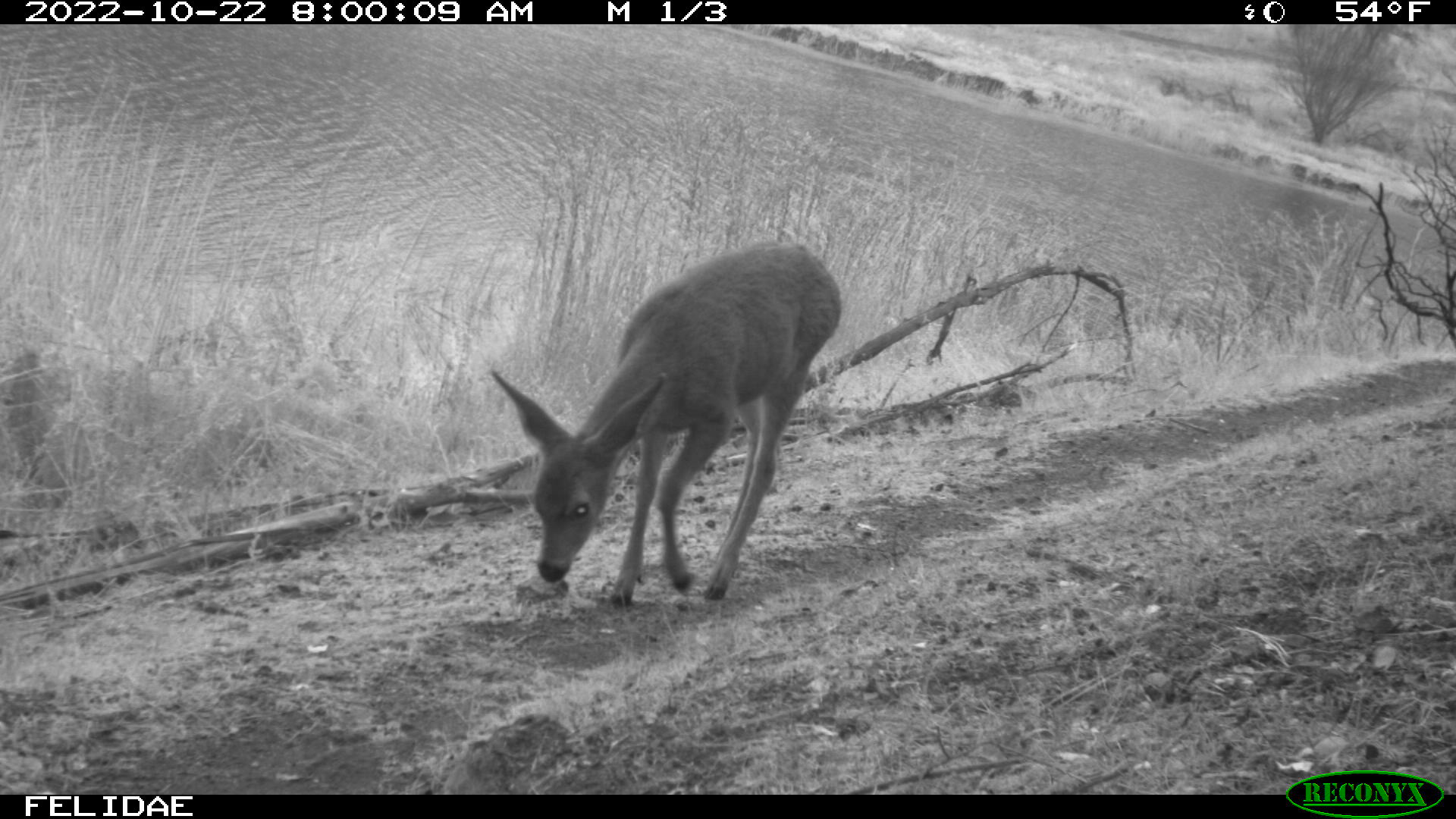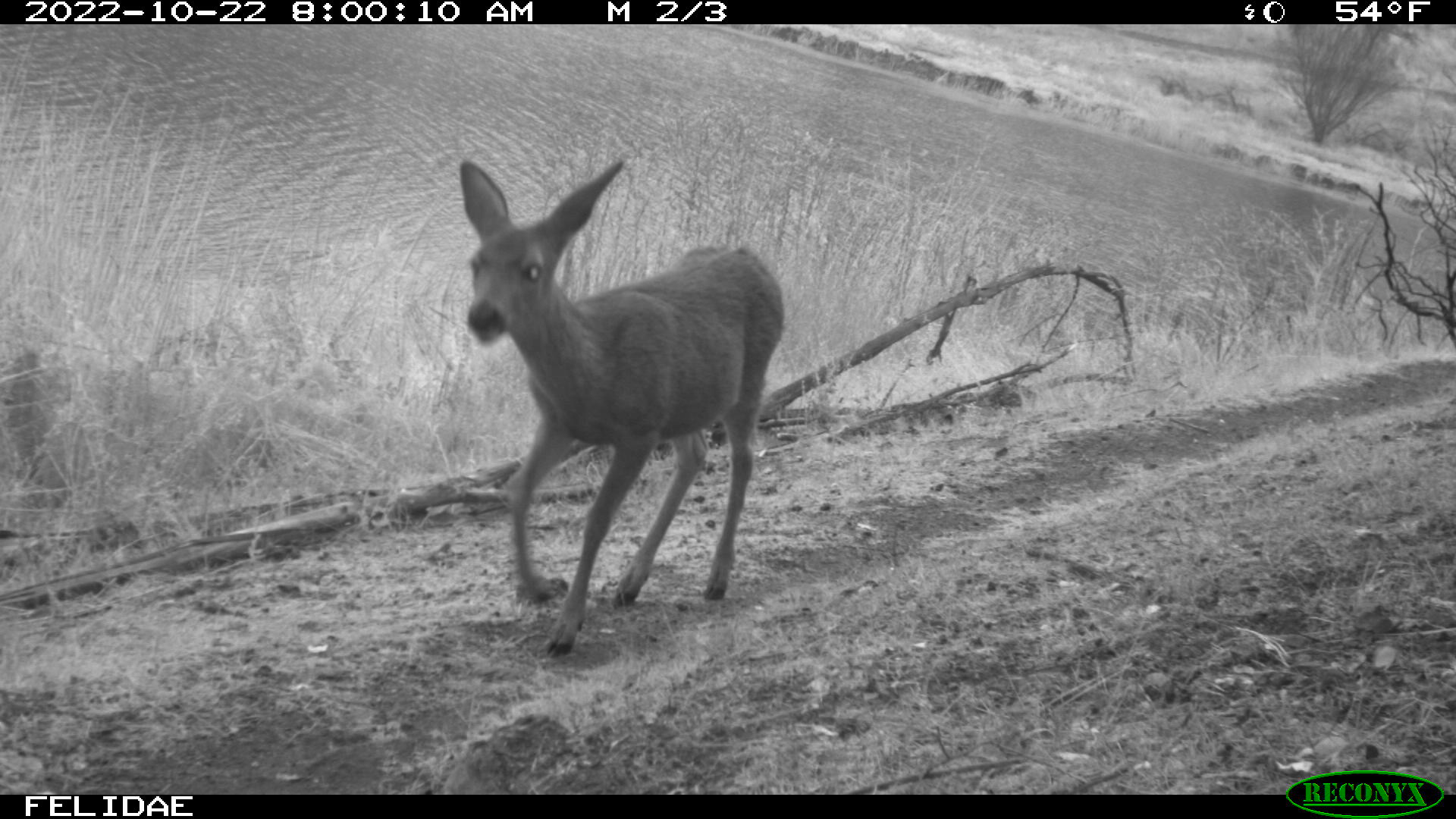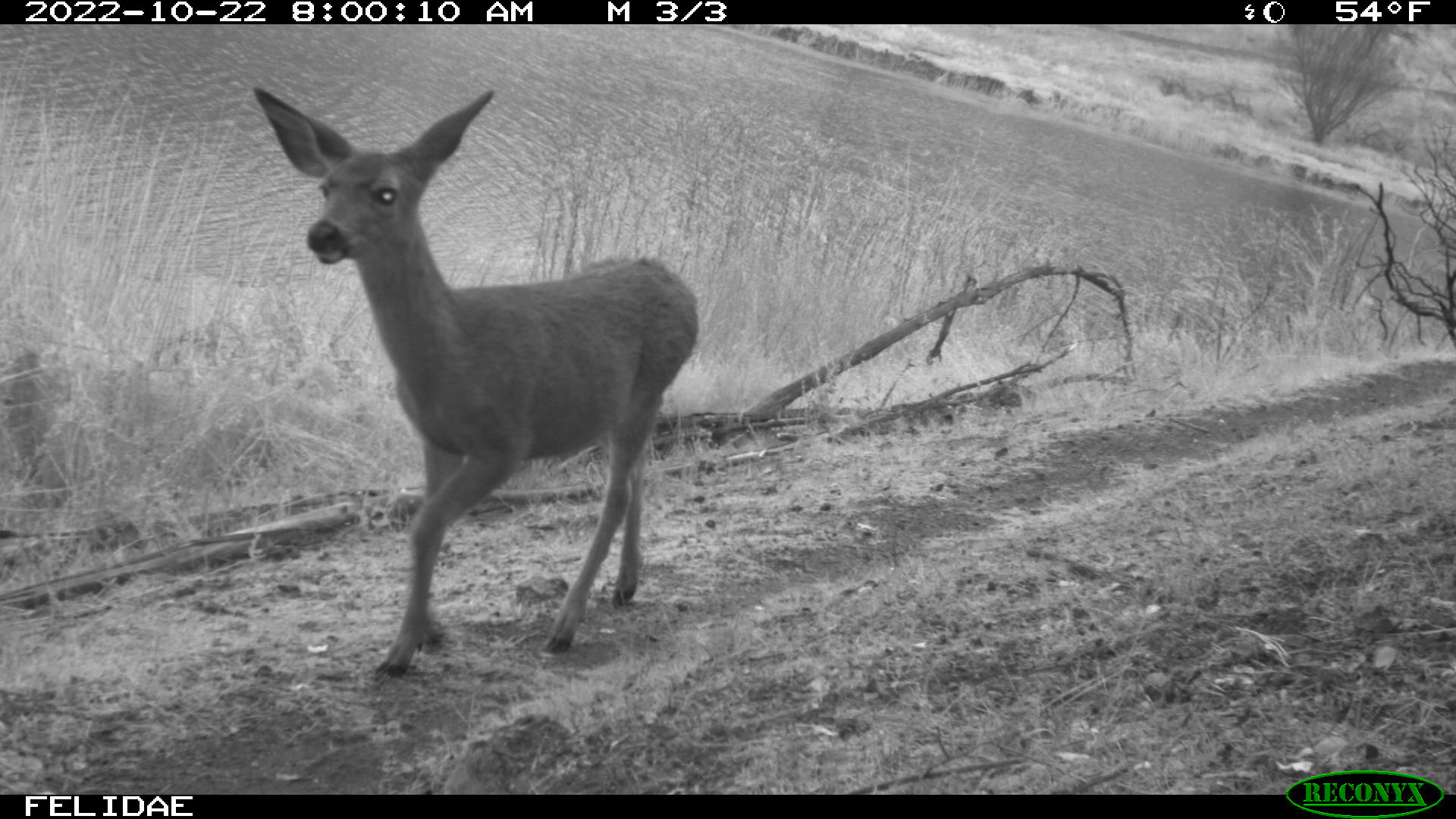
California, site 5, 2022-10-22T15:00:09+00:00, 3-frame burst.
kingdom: Animalia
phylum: Chordata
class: Mammalia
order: Artiodactyla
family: Cervidae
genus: Odocoileus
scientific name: Odocoileus hemionus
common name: mule deer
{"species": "mule deer (Odocoileus hemionus)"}